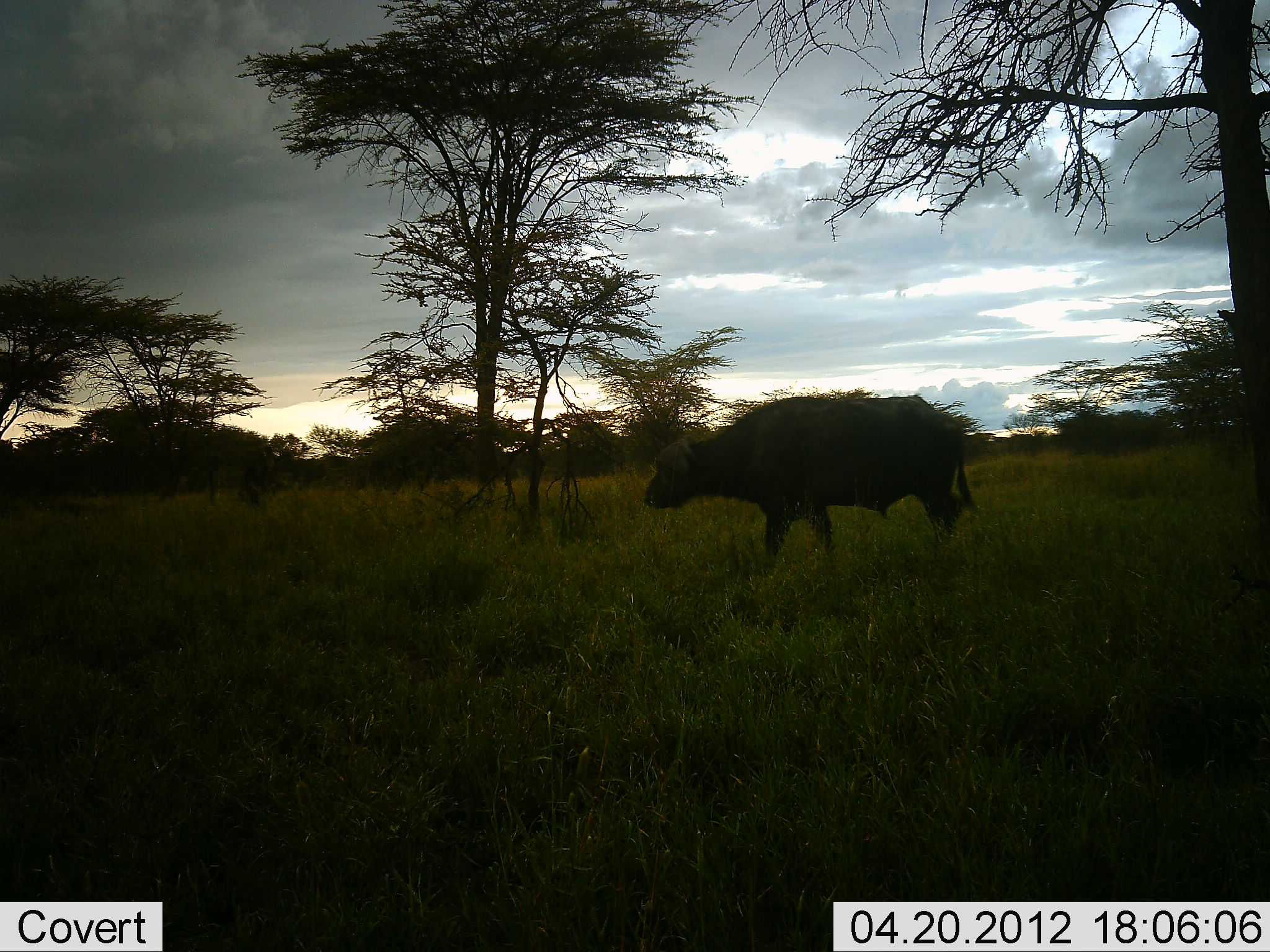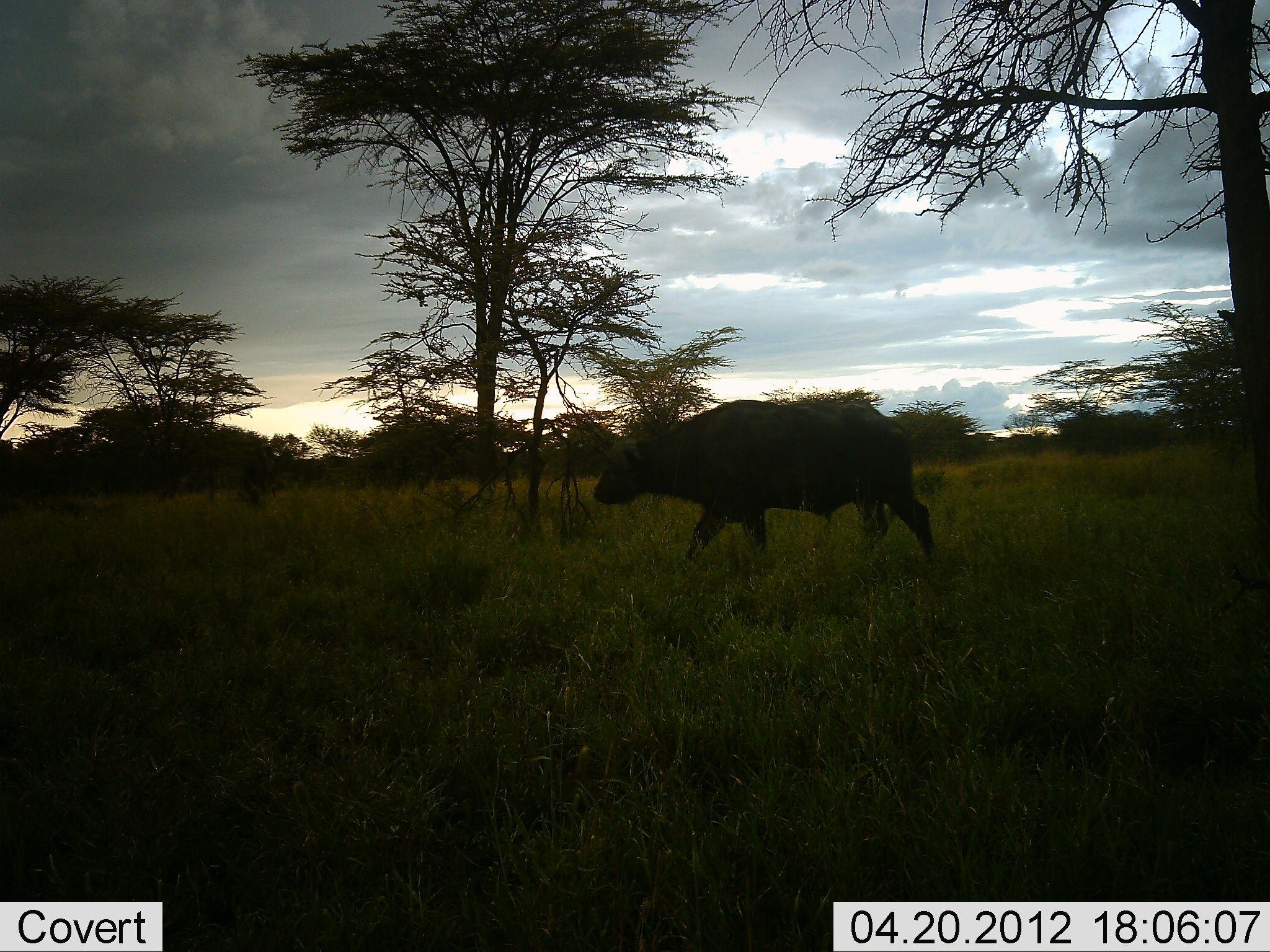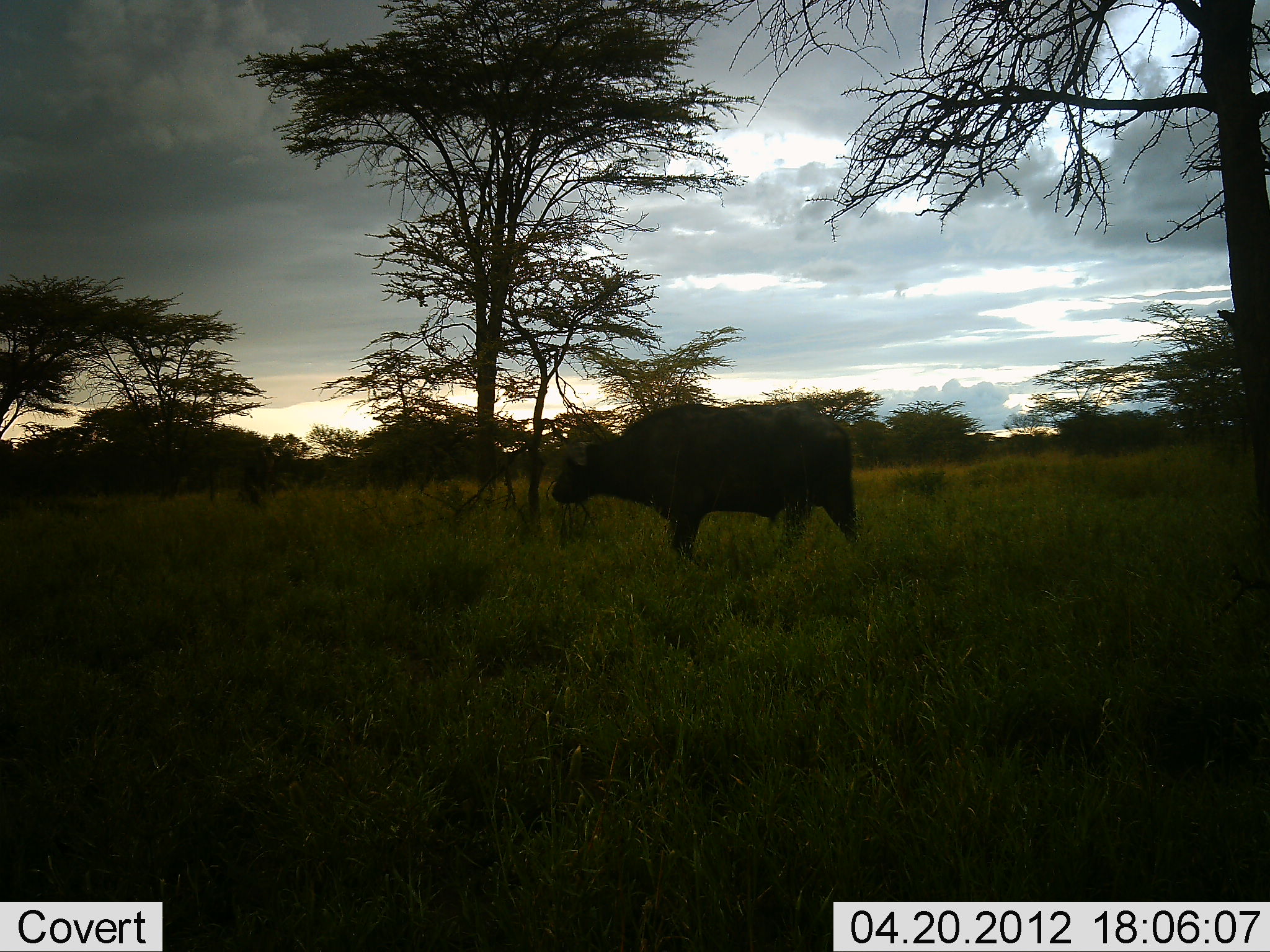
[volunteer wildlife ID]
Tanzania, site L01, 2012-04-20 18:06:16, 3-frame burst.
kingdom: Animalia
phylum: Chordata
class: Mammalia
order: Artiodactyla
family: Bovidae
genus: Syncerus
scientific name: Syncerus caffer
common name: cape buffalo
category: buffalo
Buffalo (cape buffalo) (Syncerus caffer), count 1. Behavior (volunteer vote fractions): standing 10%, resting 0%, moving 100%, interacting 0%. Young present (vote fraction): 0%. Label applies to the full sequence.